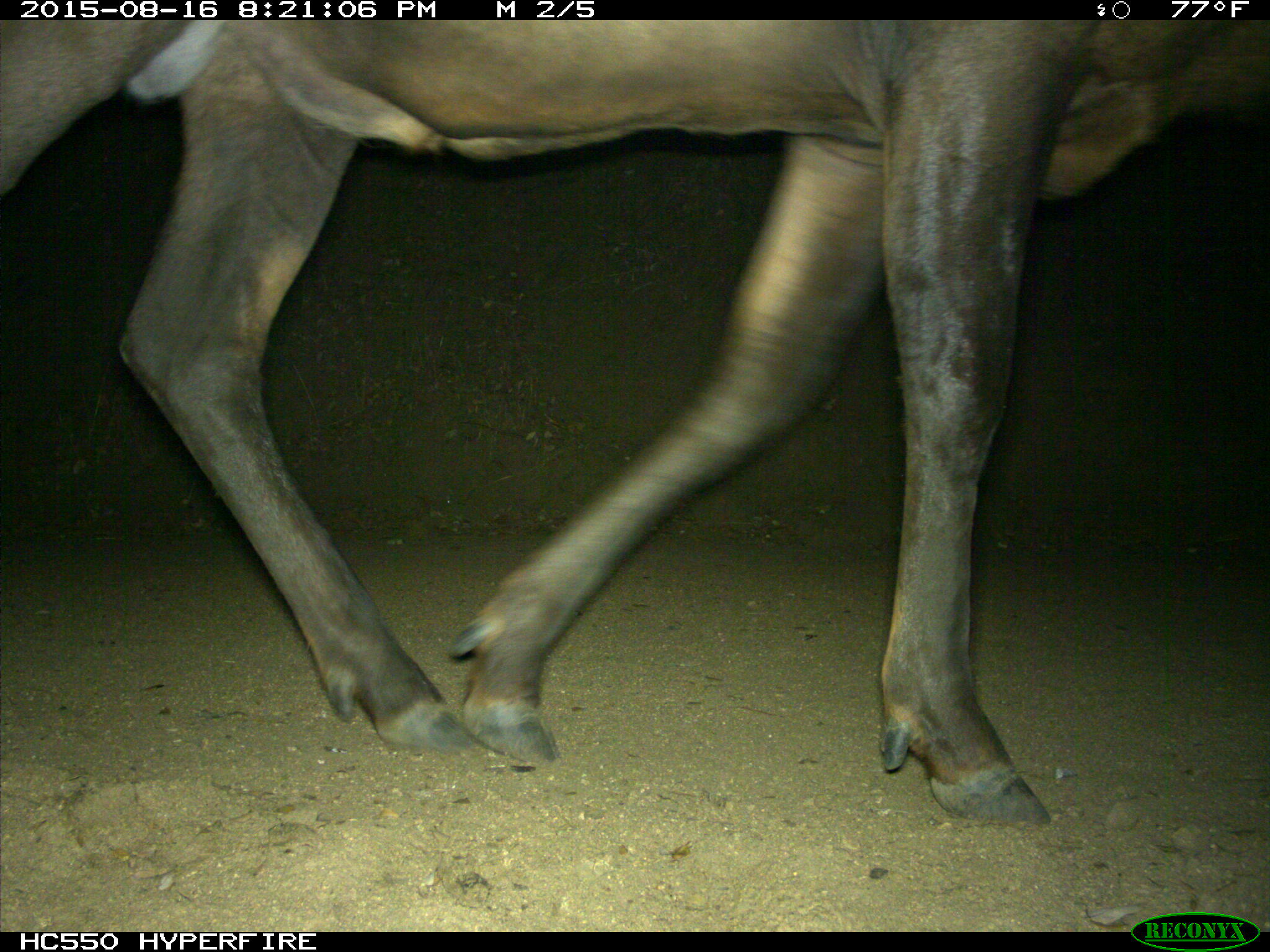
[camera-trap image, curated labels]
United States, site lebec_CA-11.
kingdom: Animalia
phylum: Chordata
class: Mammalia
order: Artiodactyla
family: Cervidae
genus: Cervus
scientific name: Cervus canadensis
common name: elk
Cervus canadensis (elk).